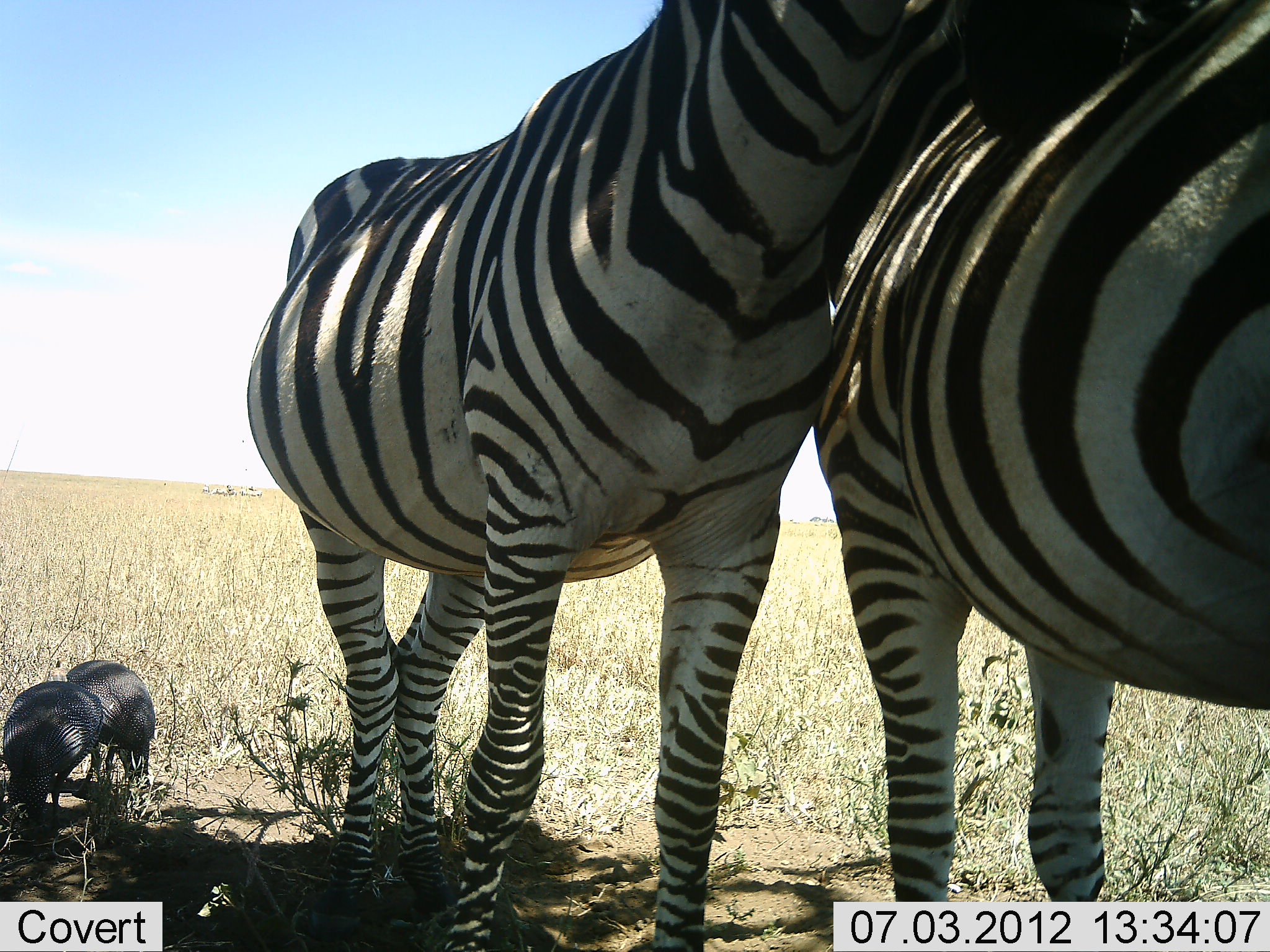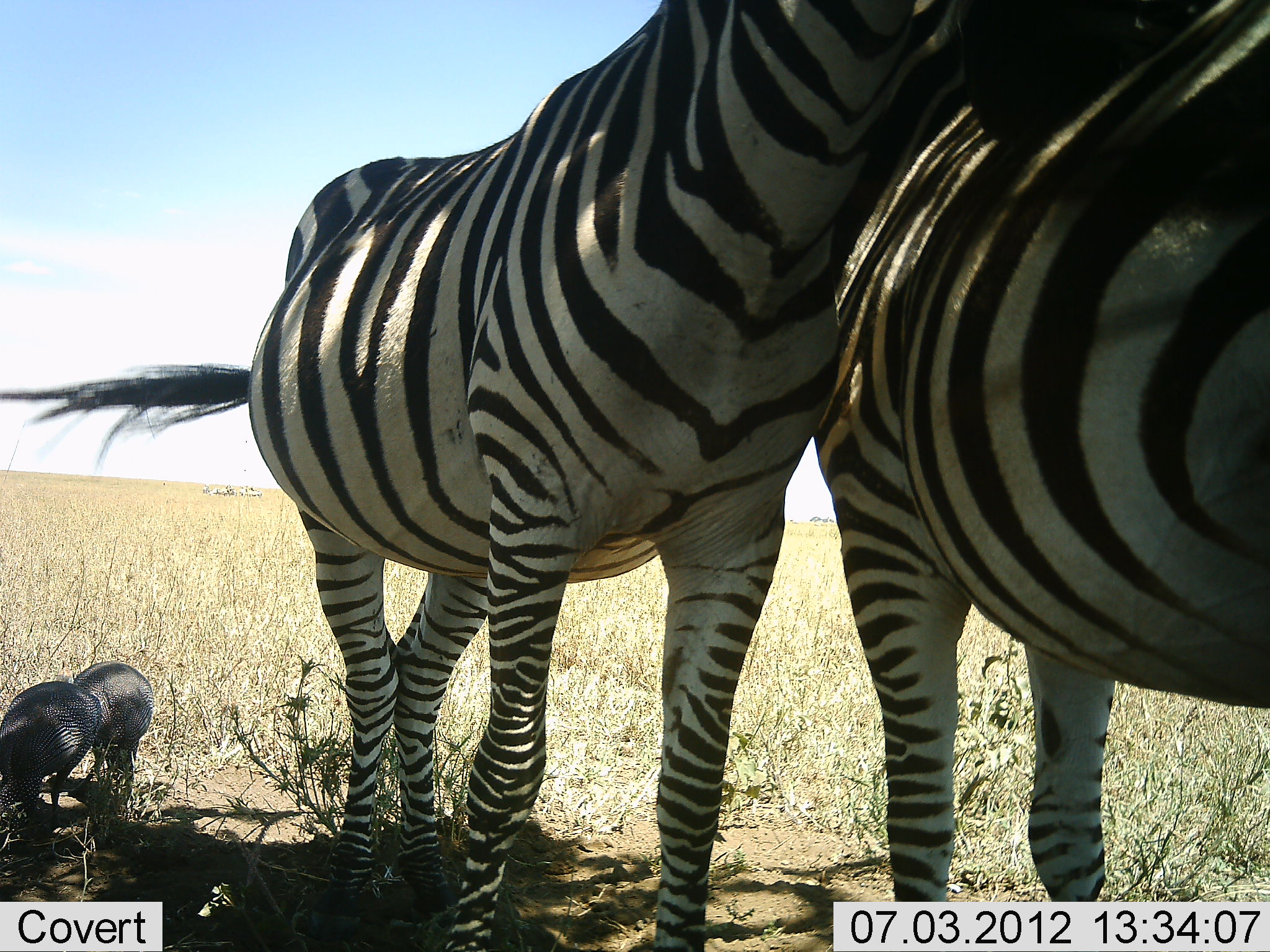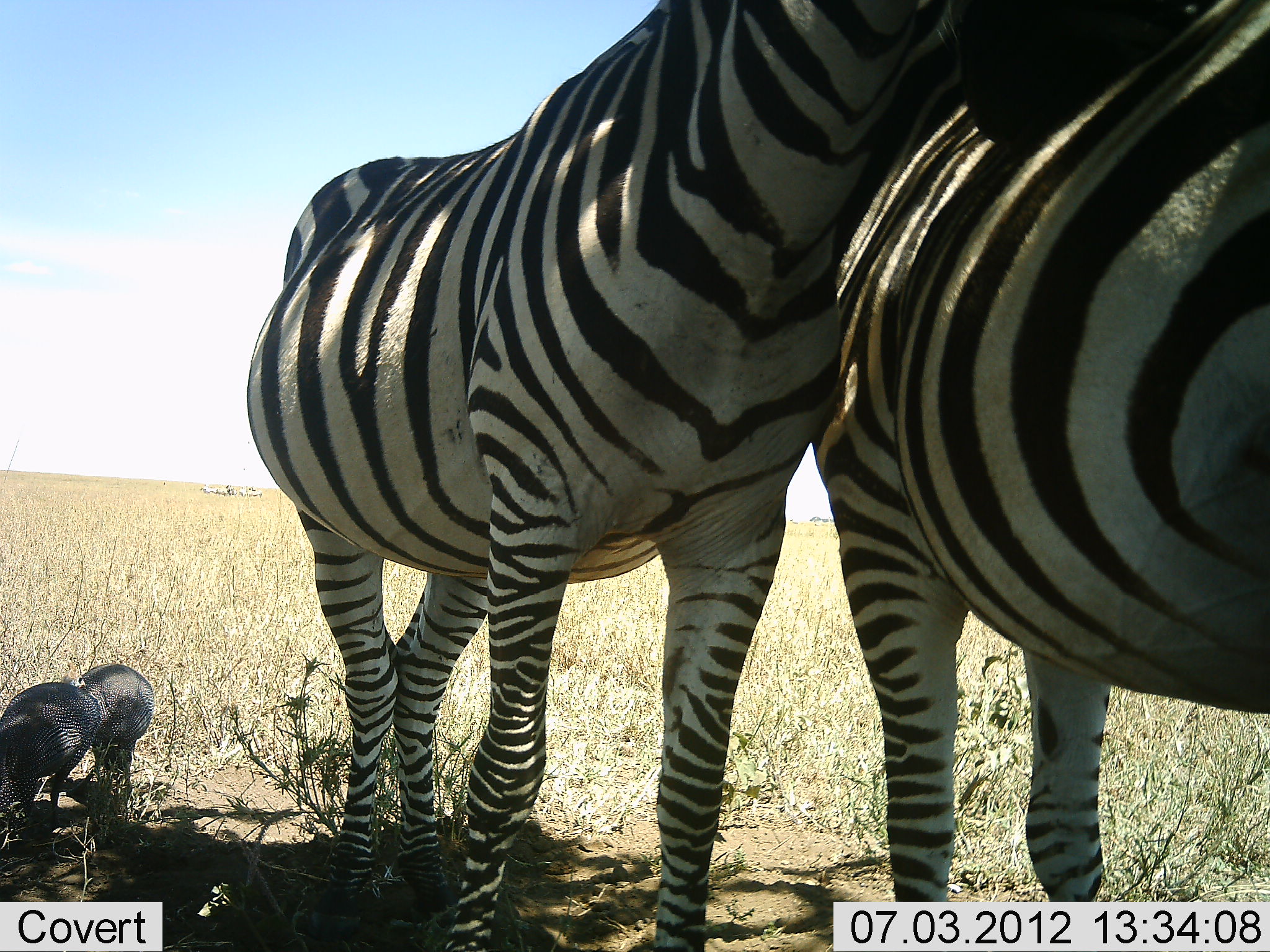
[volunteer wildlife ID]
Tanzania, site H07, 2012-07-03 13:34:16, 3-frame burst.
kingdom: Animalia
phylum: Chordata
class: Aves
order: Galliformes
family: Numididae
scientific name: Numididae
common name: guinea fowl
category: guineafowl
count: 2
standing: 60%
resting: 10%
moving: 10%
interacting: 10%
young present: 0%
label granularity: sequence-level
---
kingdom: Animalia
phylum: Chordata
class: Mammalia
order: Perissodactyla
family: Equidae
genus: Equus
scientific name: Equus quagga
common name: plains zebra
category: zebra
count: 2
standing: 82%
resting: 9%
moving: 0%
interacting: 73%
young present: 0%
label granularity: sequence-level